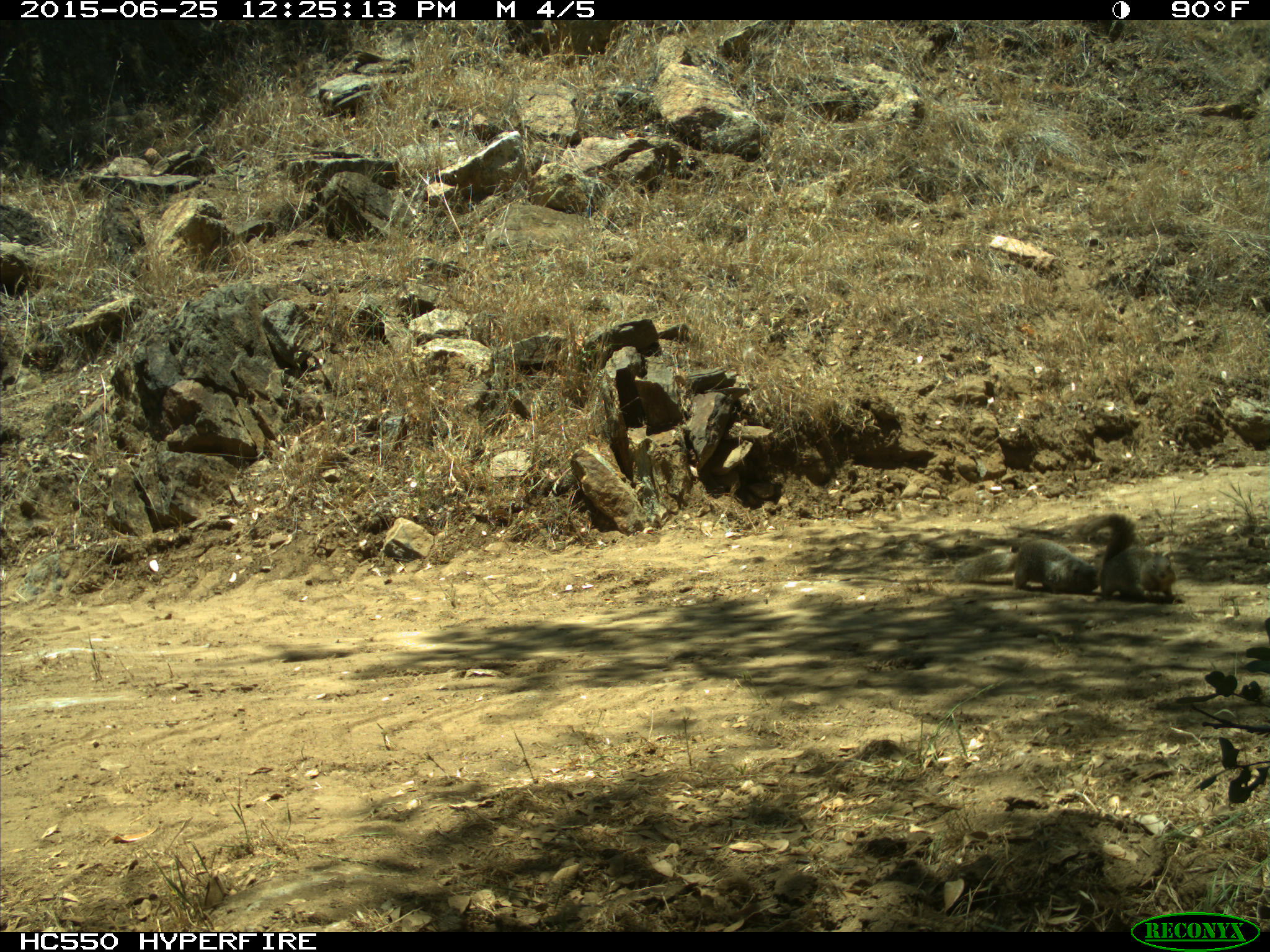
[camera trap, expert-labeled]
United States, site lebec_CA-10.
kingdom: Animalia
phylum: Chordata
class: Mammalia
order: Rodentia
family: Sciuridae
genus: Otospermophilus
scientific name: Otospermophilus beecheyi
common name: california ground squirrel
Otospermophilus beecheyi (california ground squirrel).